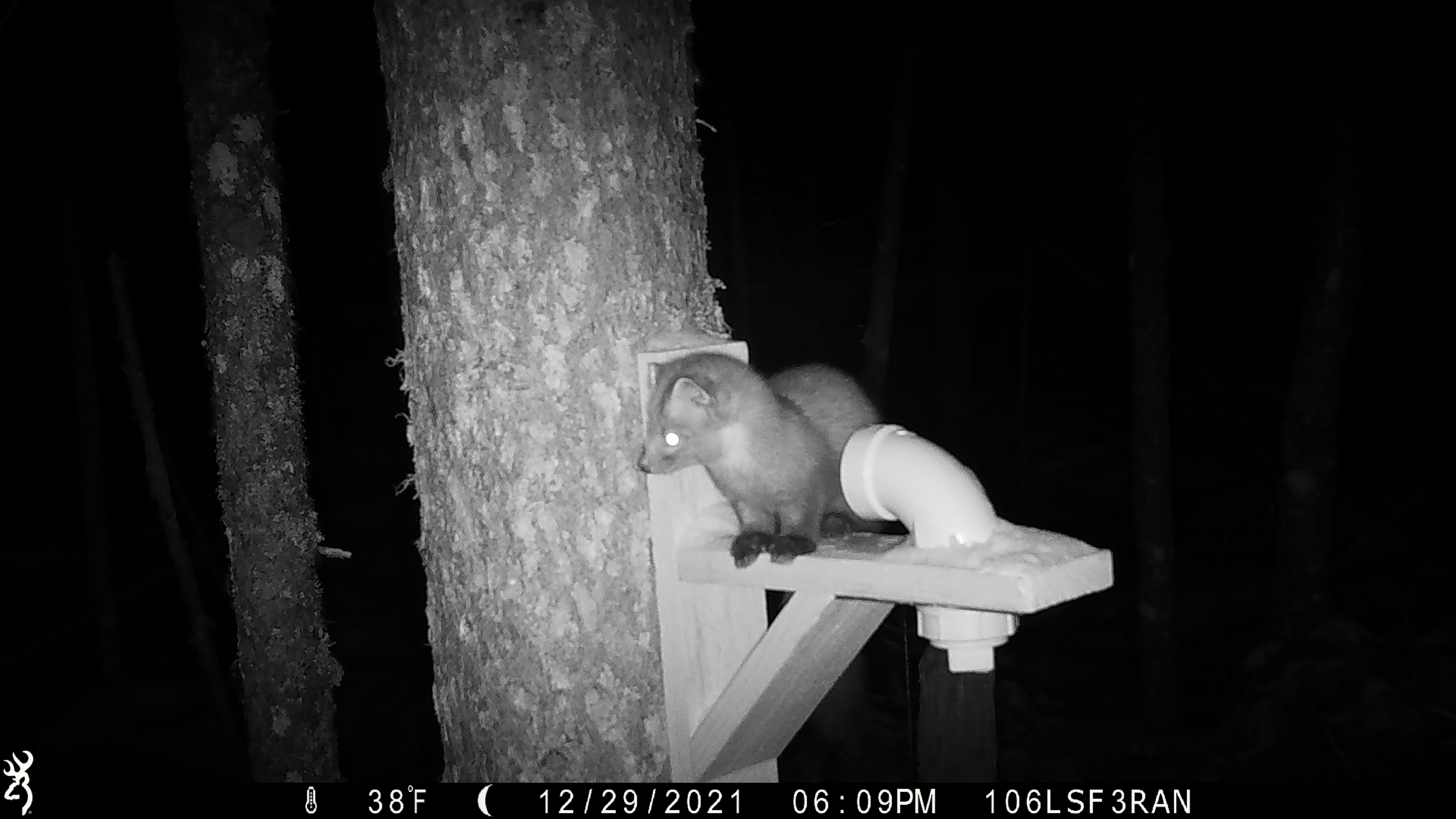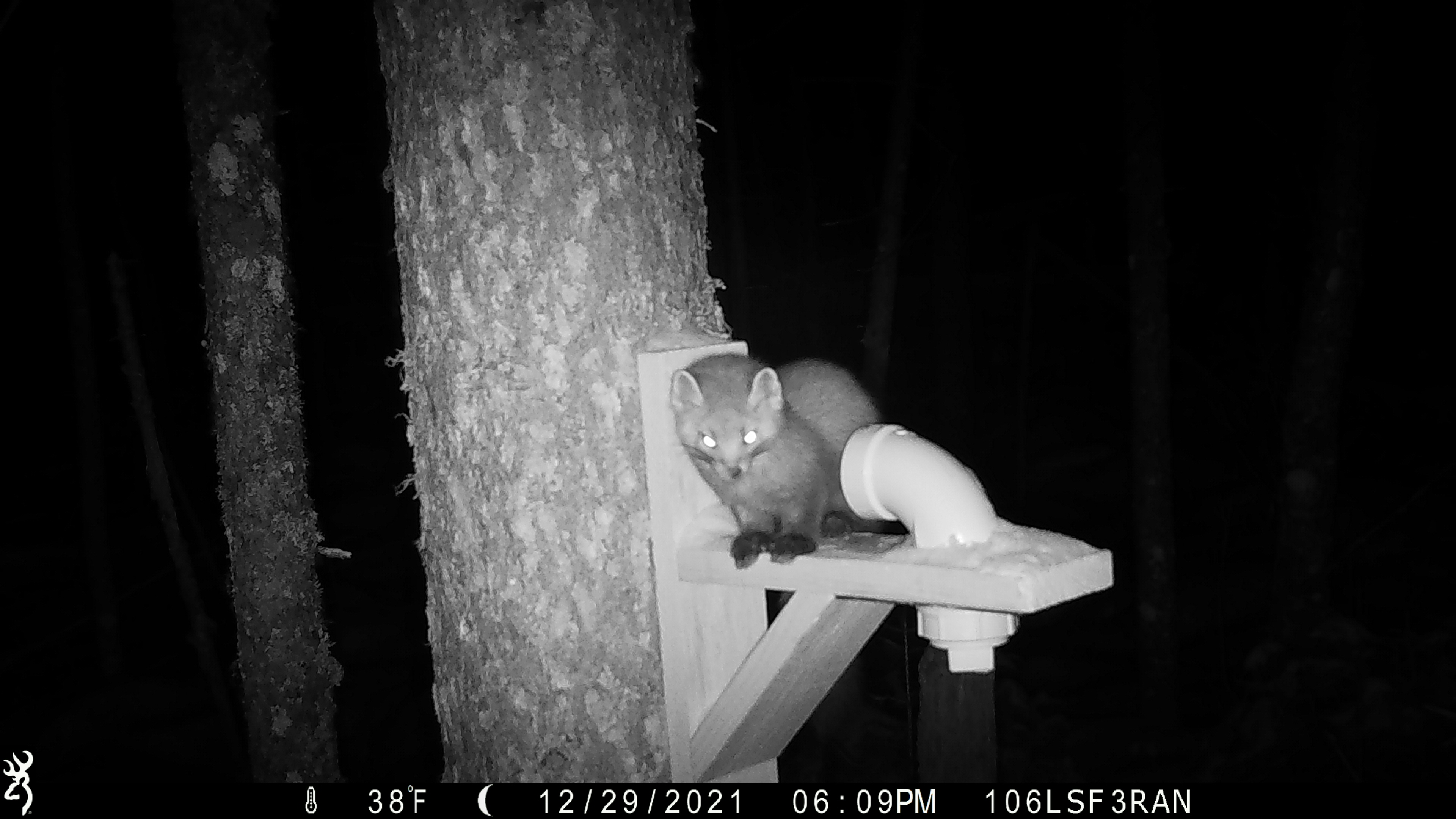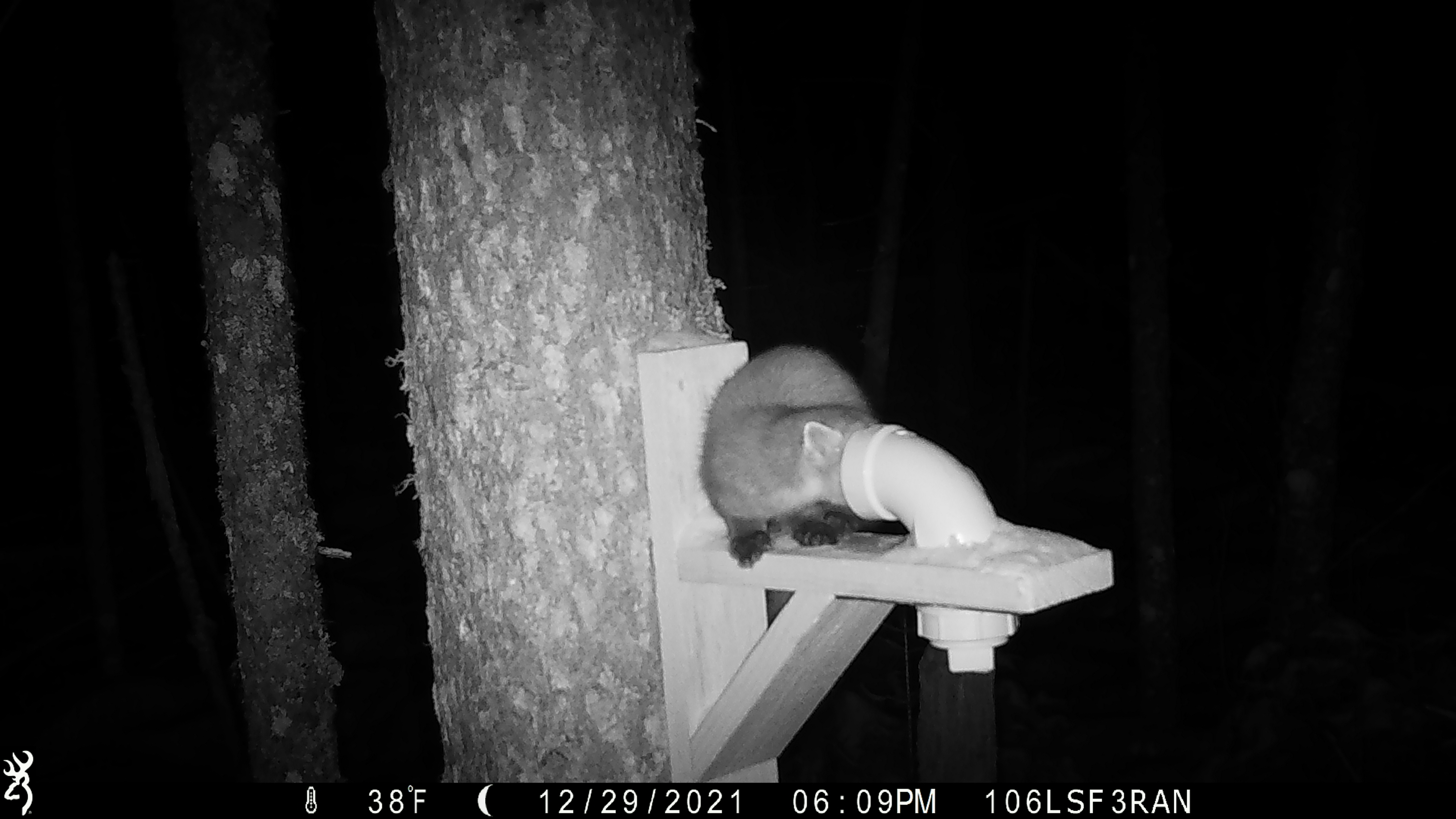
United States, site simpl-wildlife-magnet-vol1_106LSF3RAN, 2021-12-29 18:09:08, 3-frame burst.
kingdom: Animalia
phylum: Chordata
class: Mammalia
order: Carnivora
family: Mustelidae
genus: Martes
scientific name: Martes americana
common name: american marten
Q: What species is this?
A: American marten (Martes americana).